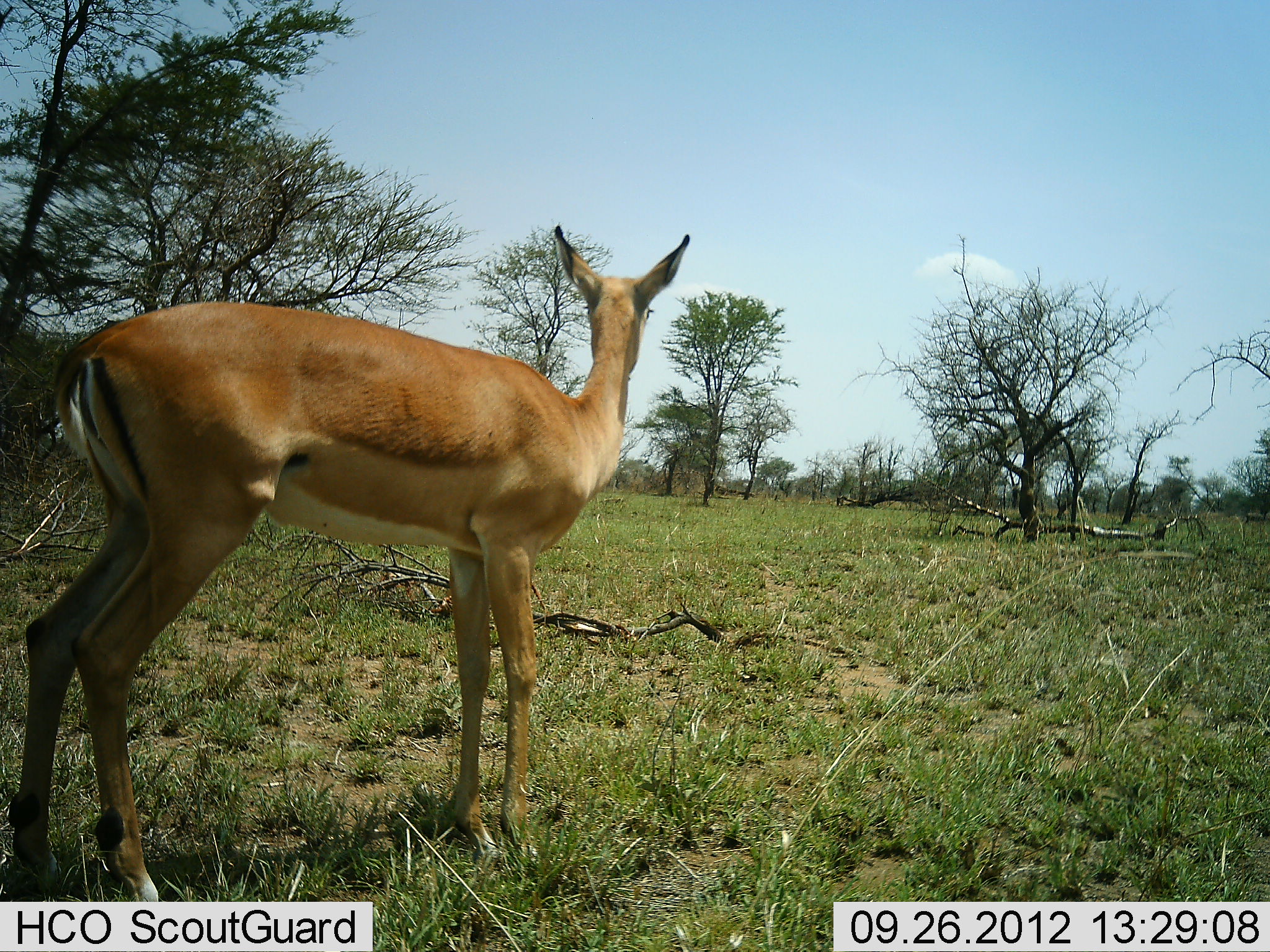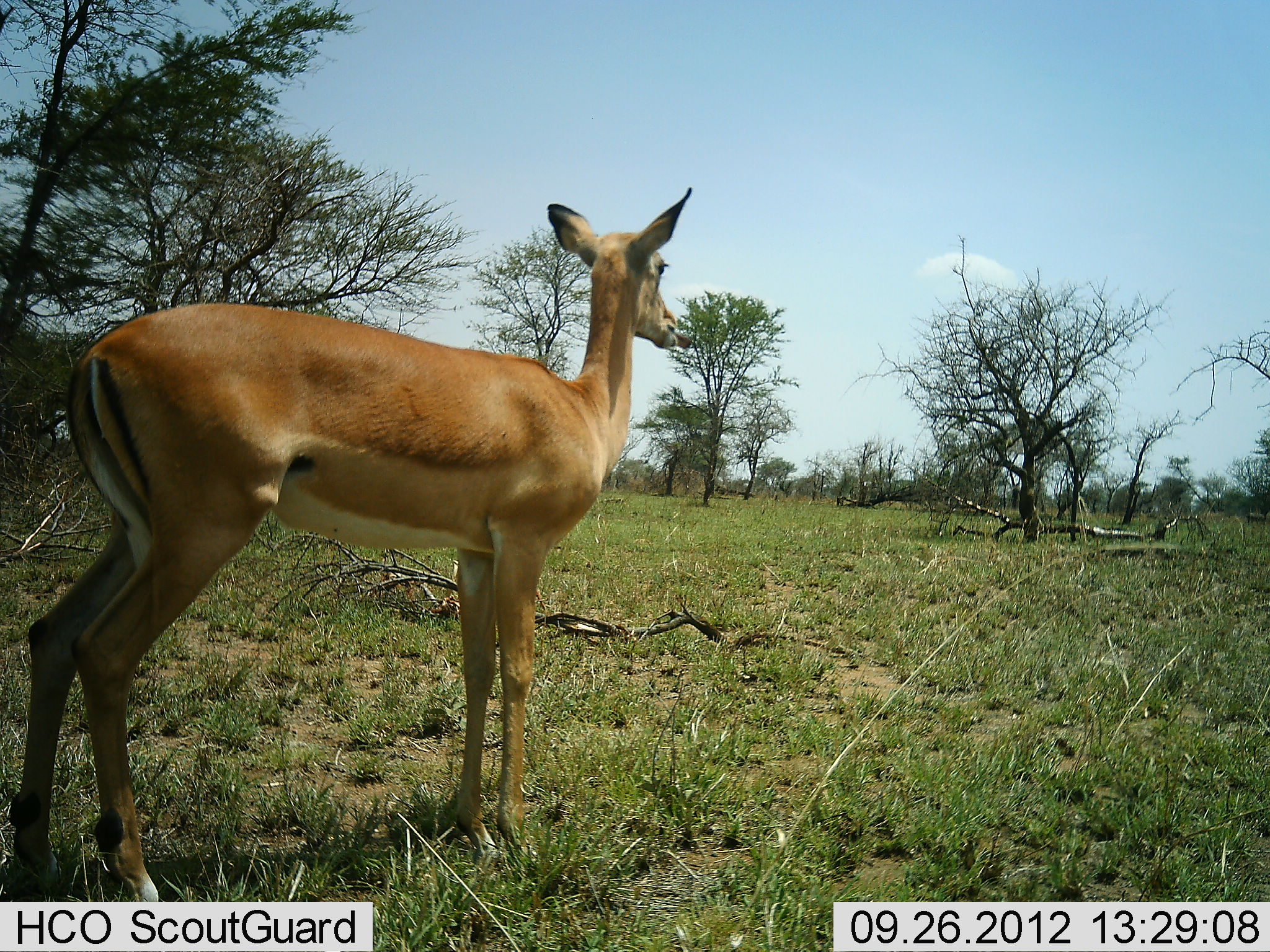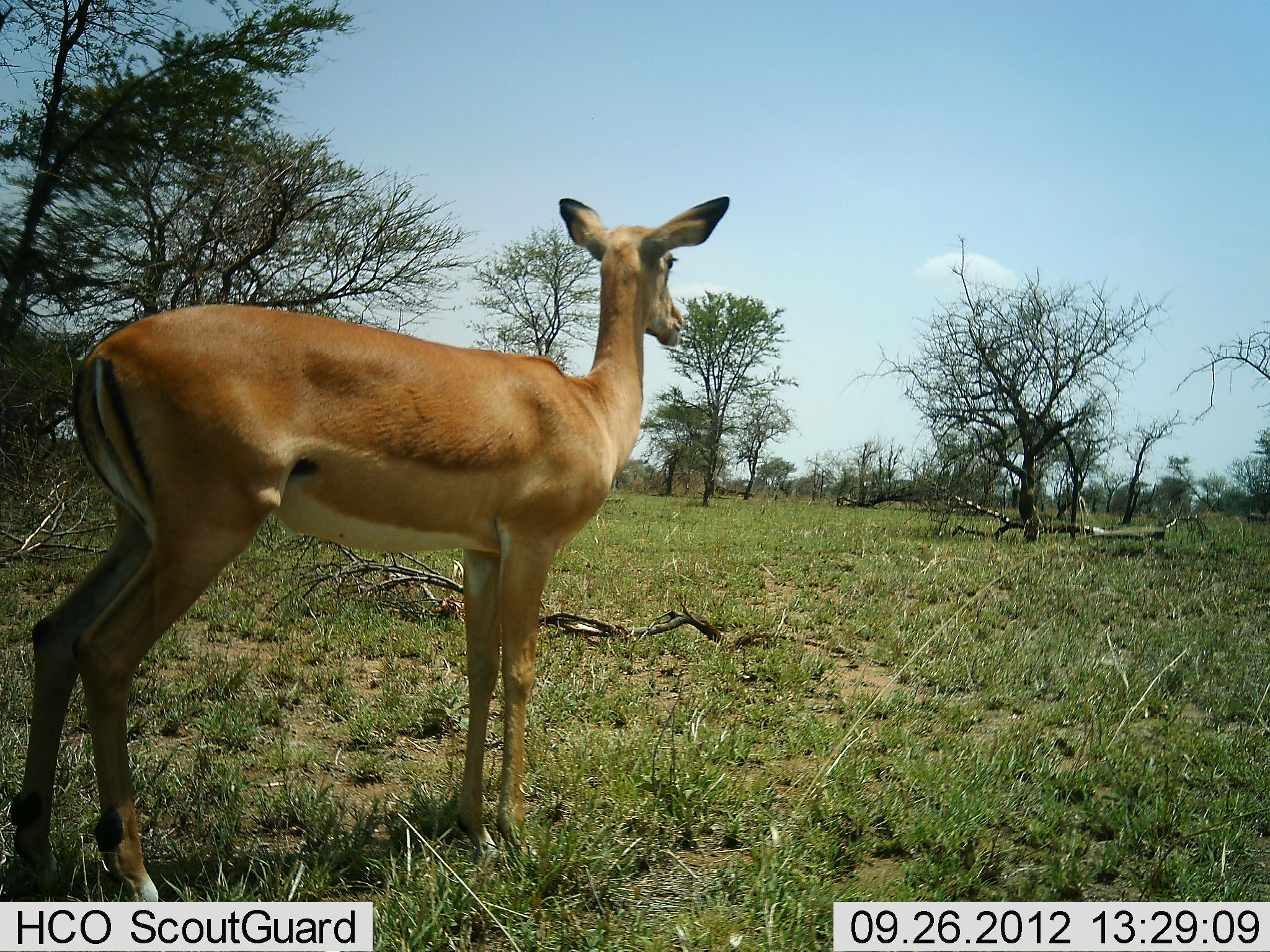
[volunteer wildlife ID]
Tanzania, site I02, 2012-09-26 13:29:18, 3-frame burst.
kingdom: Animalia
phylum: Chordata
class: Mammalia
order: Artiodactyla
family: Bovidae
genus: Aepyceros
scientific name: Aepyceros melampus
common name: impala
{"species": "impala (Aepyceros melampus)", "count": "1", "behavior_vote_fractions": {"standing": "100%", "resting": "0%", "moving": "10%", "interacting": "0%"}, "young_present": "0%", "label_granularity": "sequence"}